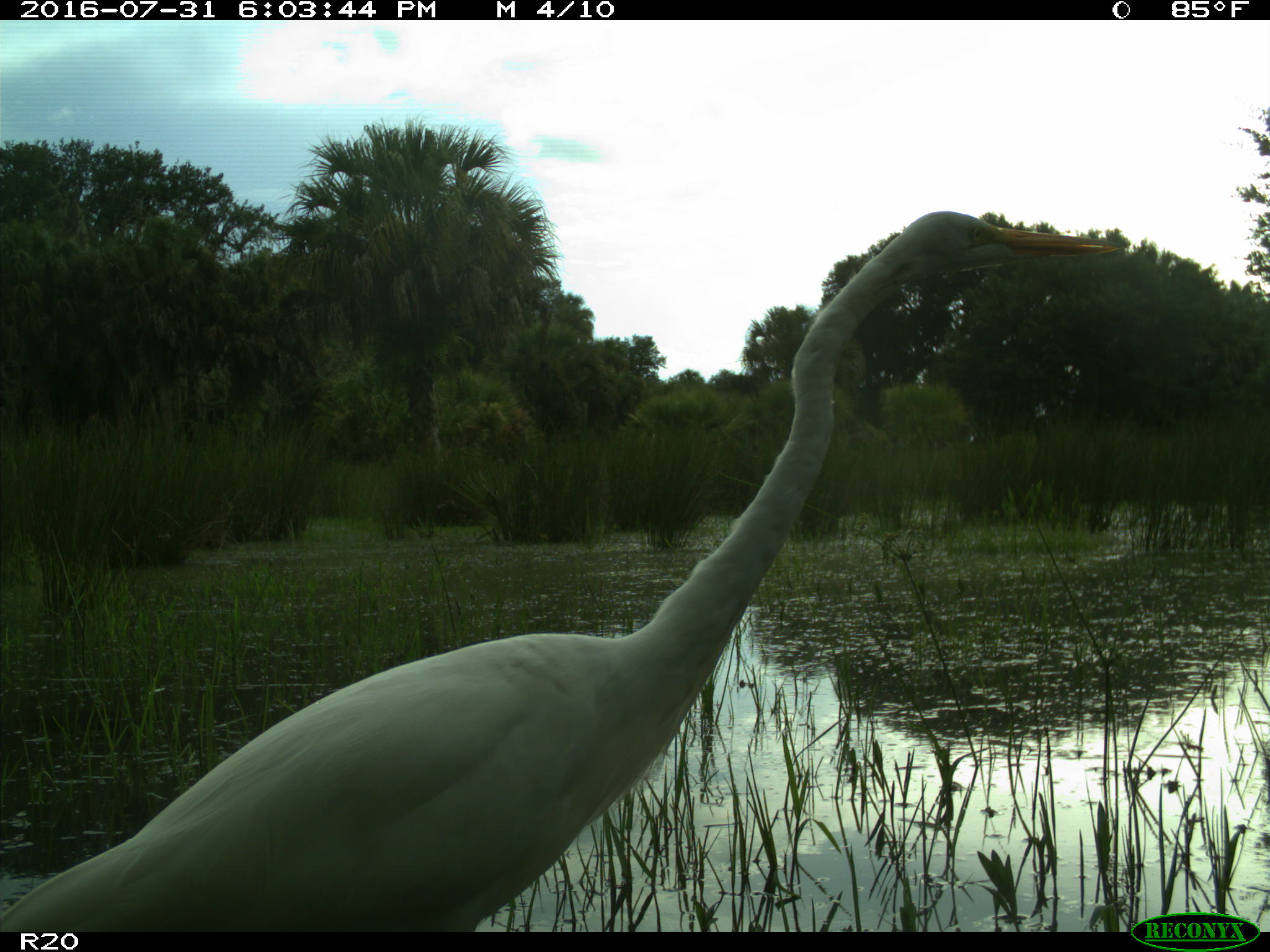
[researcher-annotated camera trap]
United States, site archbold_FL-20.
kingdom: Animalia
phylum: Chordata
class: Aves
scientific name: Aves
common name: birds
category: unidentified bird